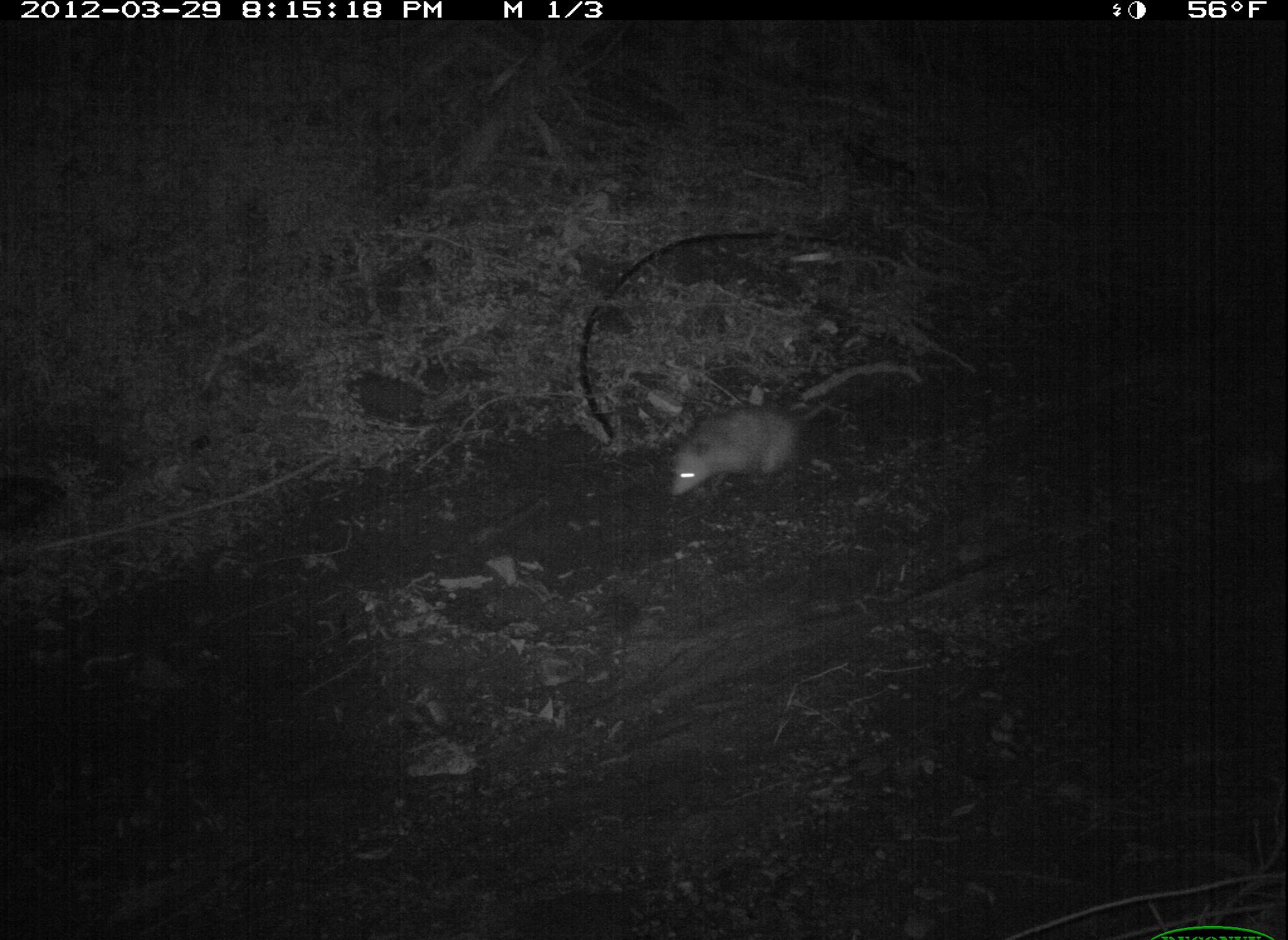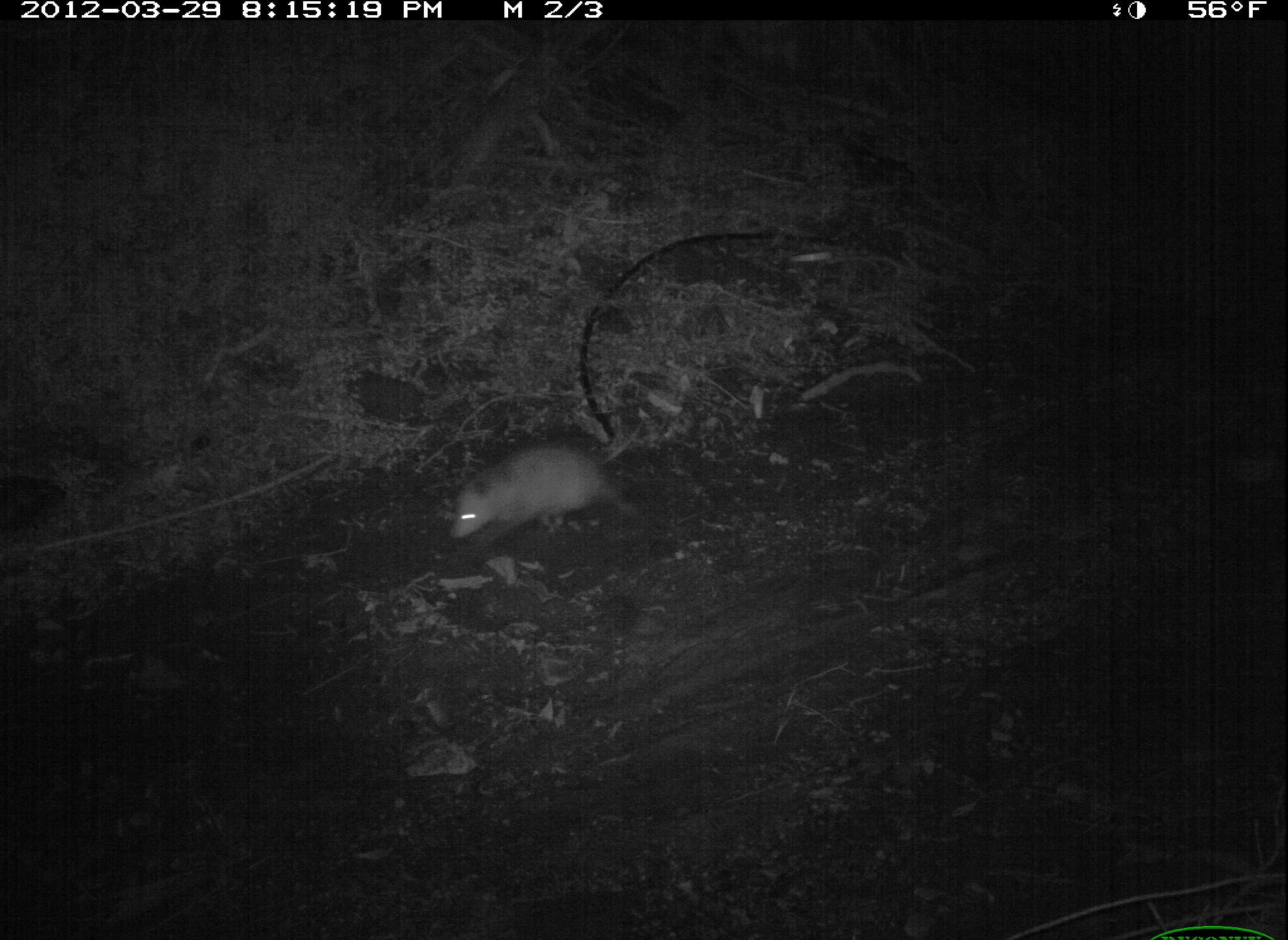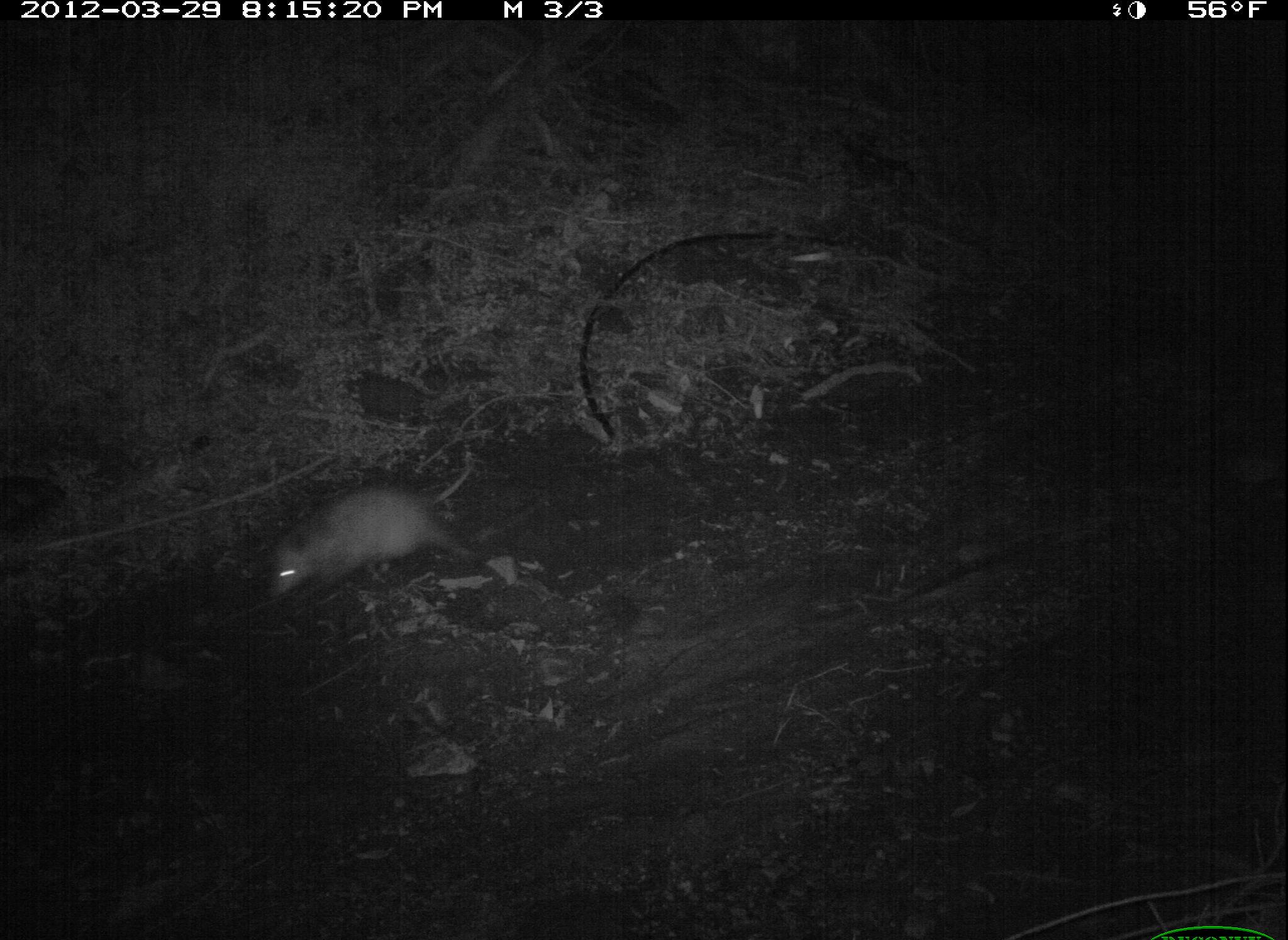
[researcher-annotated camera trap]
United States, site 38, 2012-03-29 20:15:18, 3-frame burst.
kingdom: Animalia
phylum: Chordata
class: Mammalia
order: Didelphimorphia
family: Didelphidae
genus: Didelphis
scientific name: Didelphis virginiana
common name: virginia opossum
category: opossum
Opossum (virginia opossum) (Didelphis virginiana).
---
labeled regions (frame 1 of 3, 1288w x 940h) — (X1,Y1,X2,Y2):
opossum: (657,387,858,514)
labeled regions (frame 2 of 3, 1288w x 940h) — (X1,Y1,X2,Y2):
opossum: (446,408,652,551)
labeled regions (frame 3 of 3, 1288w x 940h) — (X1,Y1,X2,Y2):
opossum: (230,440,499,614)